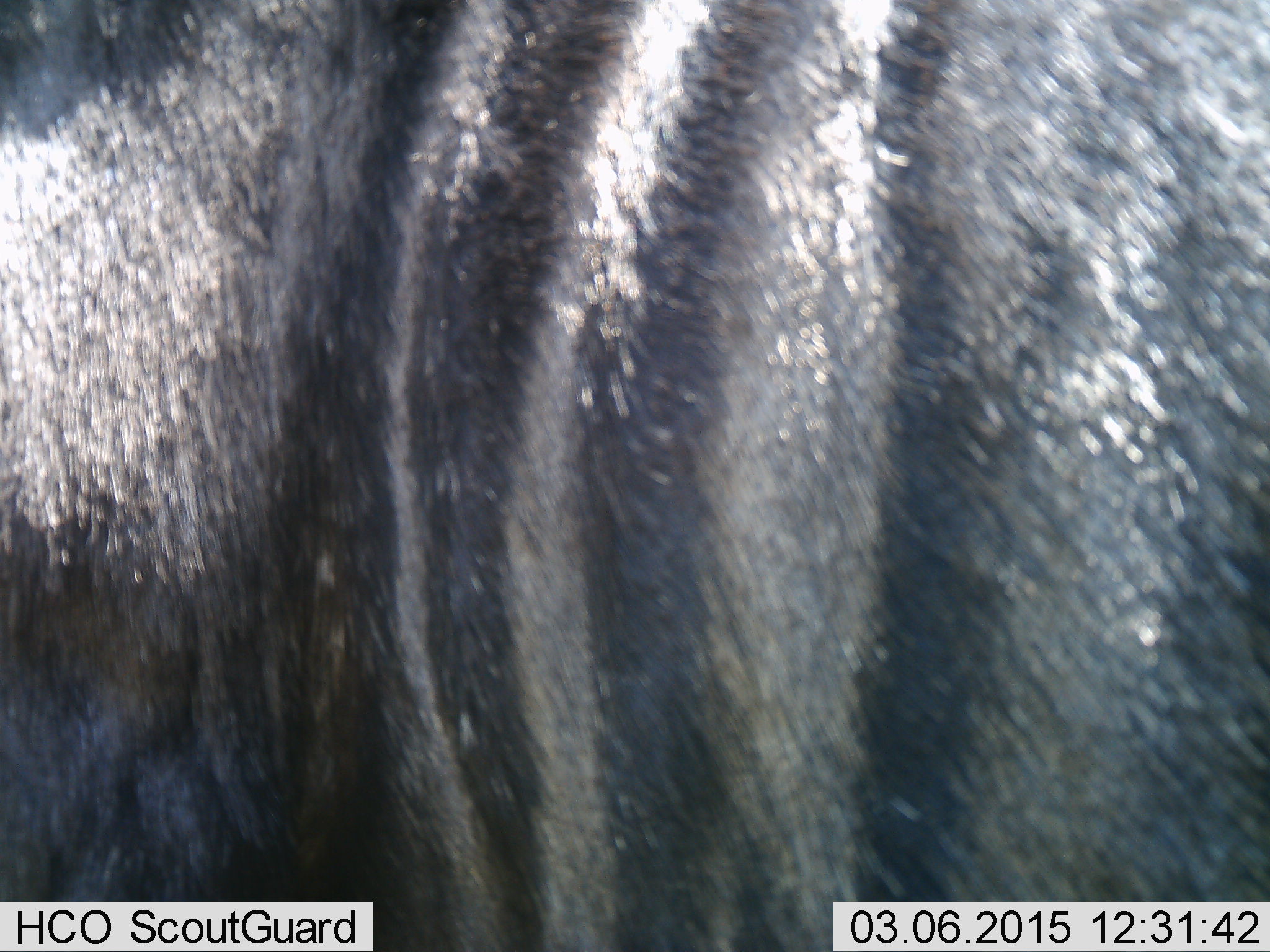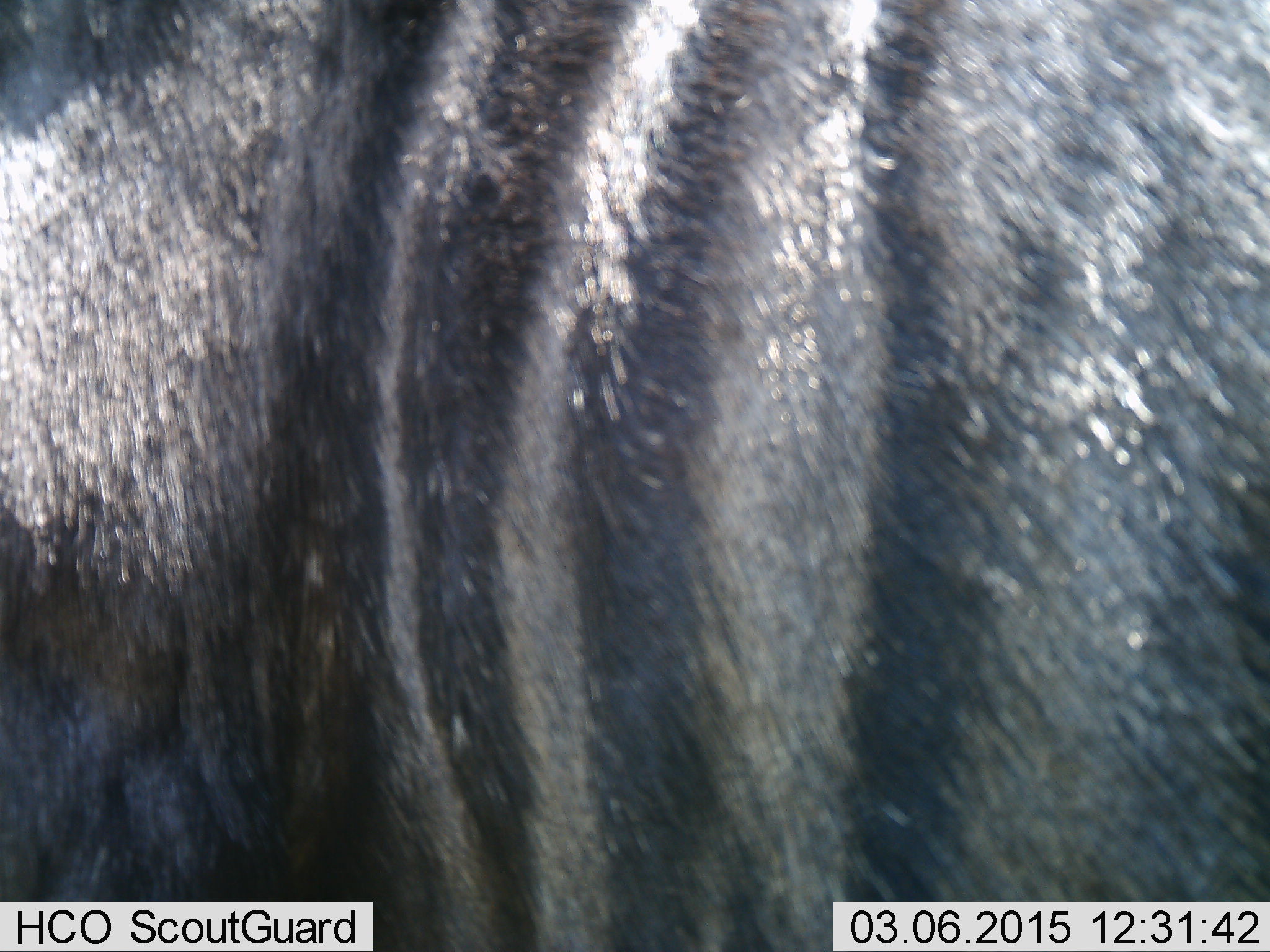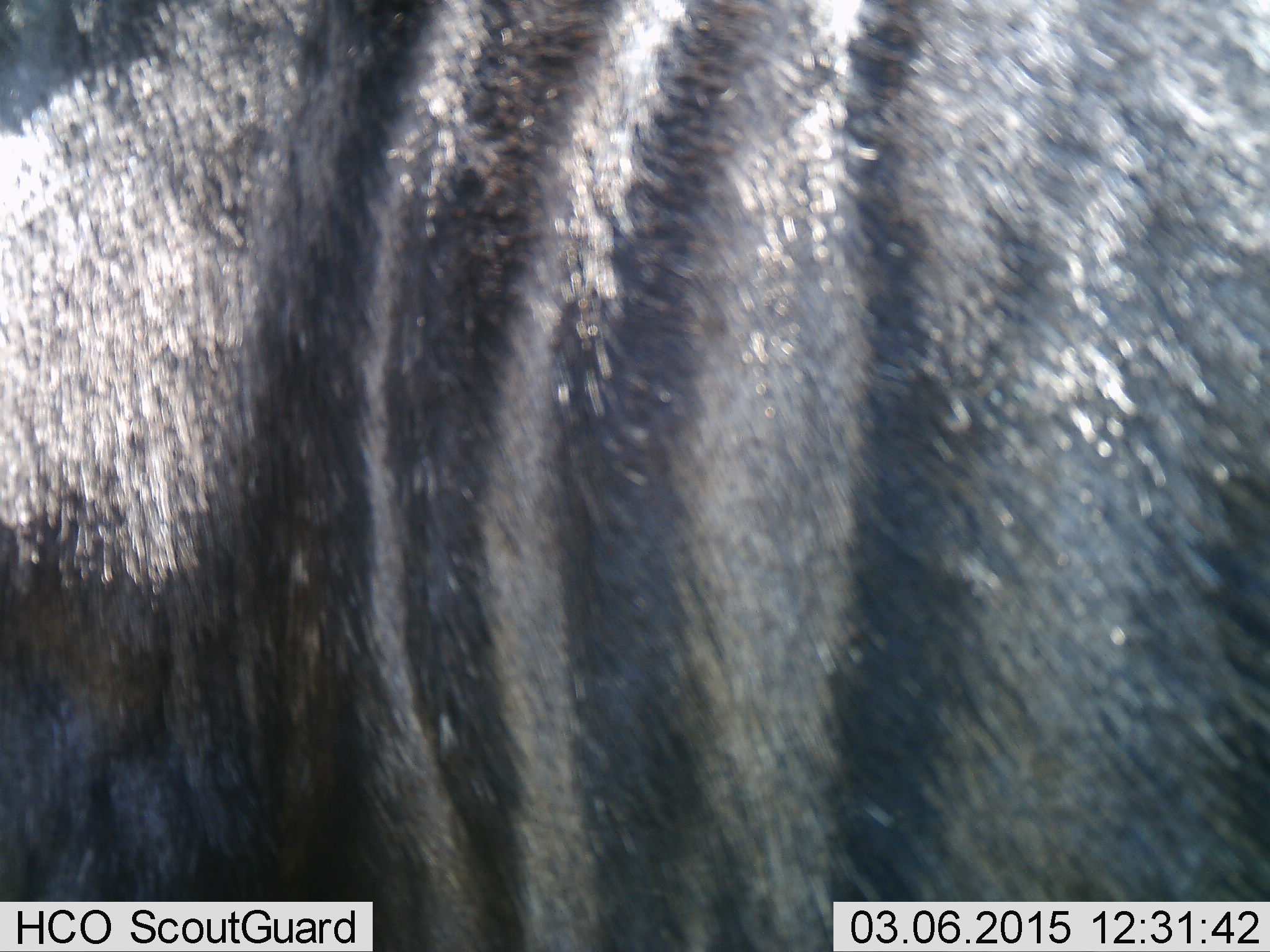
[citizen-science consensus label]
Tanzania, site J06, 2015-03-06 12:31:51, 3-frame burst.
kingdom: Animalia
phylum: Chordata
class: Mammalia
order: Artiodactyla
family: Bovidae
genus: Connochaetes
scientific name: Connochaetes taurinus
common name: blue wildebeest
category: wildebeest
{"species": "wildebeest (blue wildebeest) (Connochaetes taurinus)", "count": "1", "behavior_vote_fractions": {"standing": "100%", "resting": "0%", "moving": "0%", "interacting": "0%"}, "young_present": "0%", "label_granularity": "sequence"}